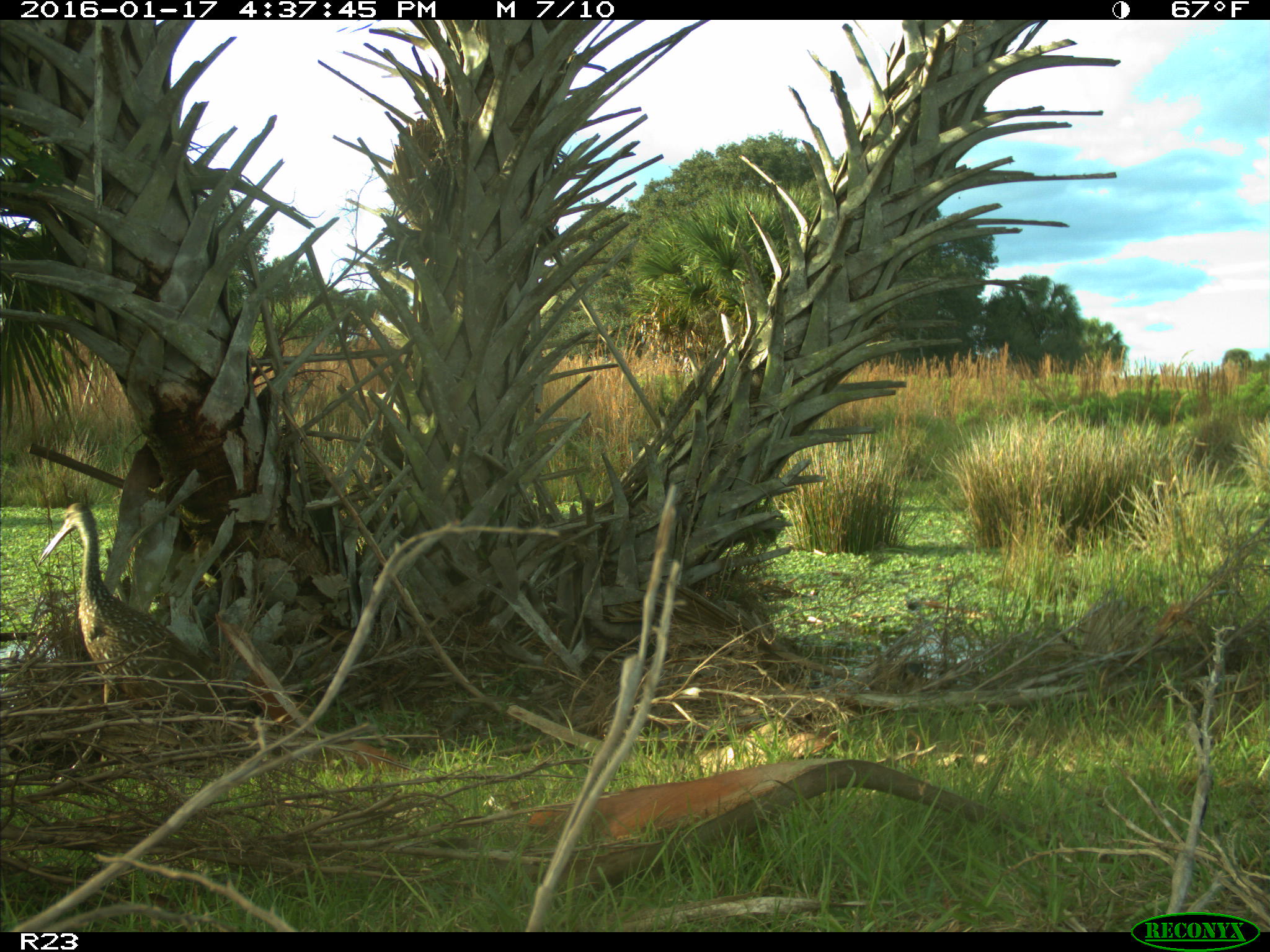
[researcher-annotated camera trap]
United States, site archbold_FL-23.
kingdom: Animalia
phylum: Chordata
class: Aves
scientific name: Aves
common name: birds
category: unidentified bird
Unidentified bird (birds) (Aves).